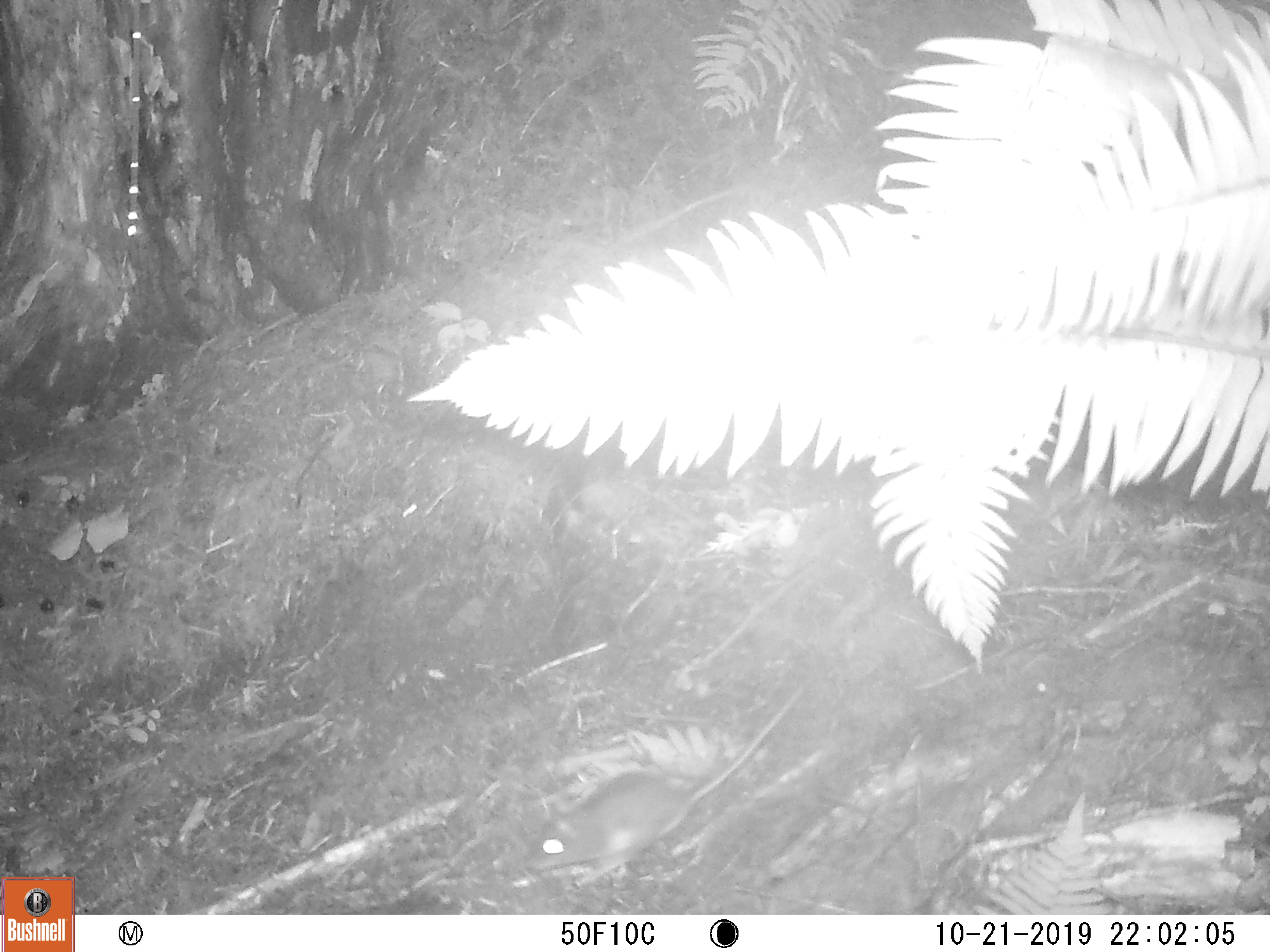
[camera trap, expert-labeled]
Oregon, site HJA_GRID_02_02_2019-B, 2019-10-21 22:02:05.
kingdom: Animalia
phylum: Chordata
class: Mammalia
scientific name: Mammalia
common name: small mammal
Small mammal (Mammalia).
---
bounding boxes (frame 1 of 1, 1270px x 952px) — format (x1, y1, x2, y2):
small mammal: (504, 665, 841, 886)